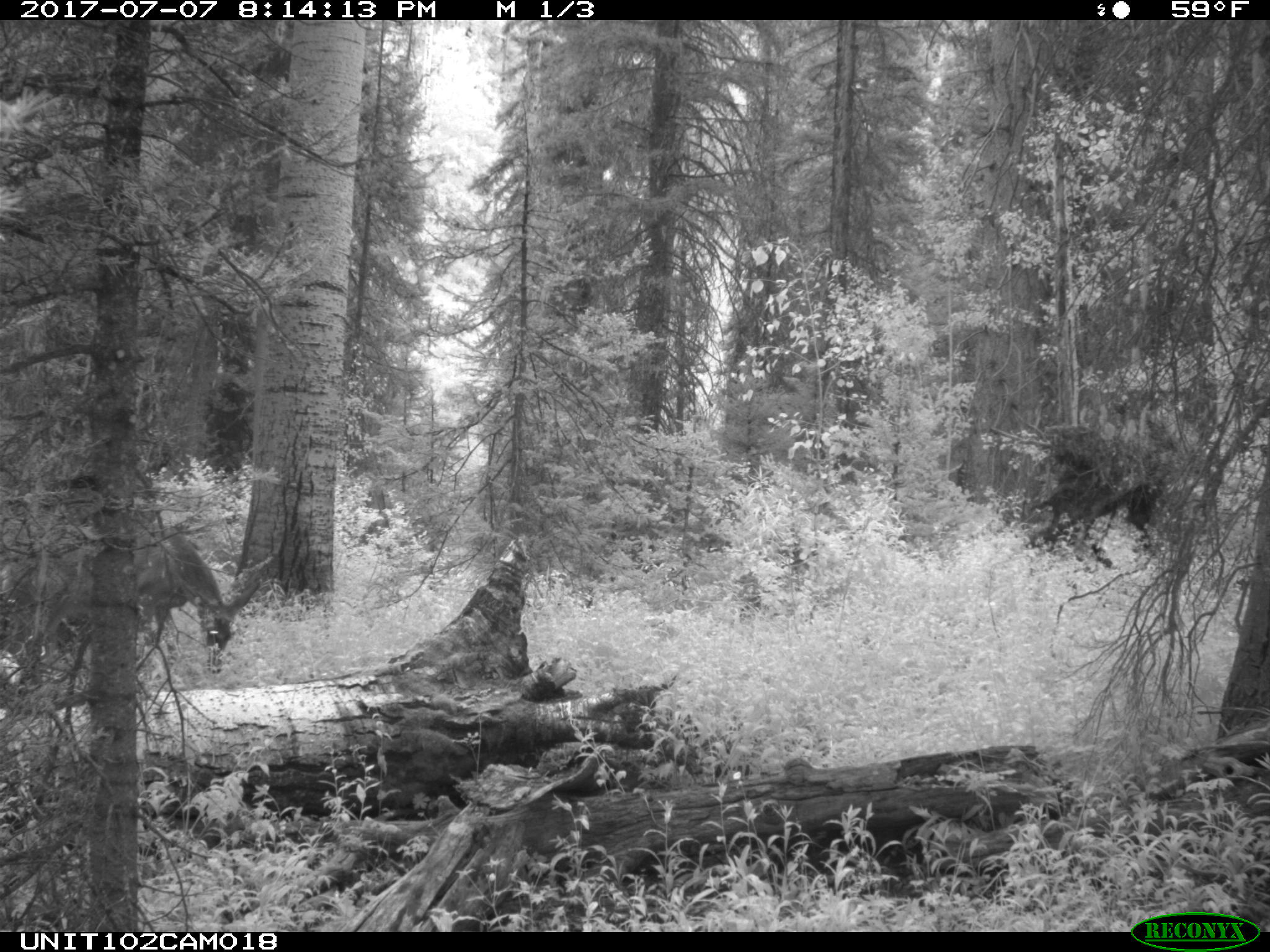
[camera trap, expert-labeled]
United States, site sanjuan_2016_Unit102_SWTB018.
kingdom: Animalia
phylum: Chordata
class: Mammalia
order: Artiodactyla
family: Cervidae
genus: Odocoileus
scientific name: Odocoileus hemionus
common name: mule deer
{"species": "Odocoileus hemionus (mule deer)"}